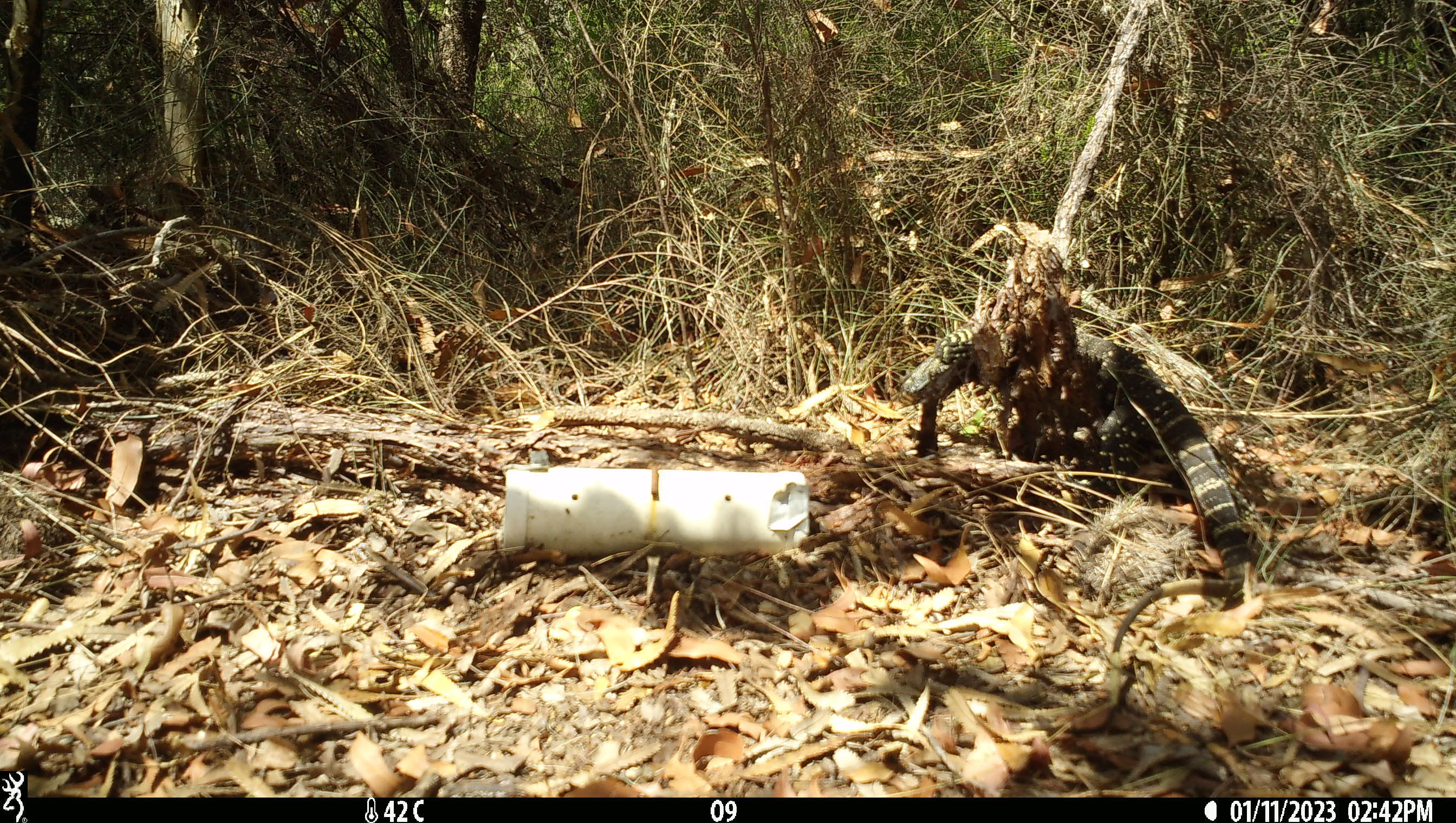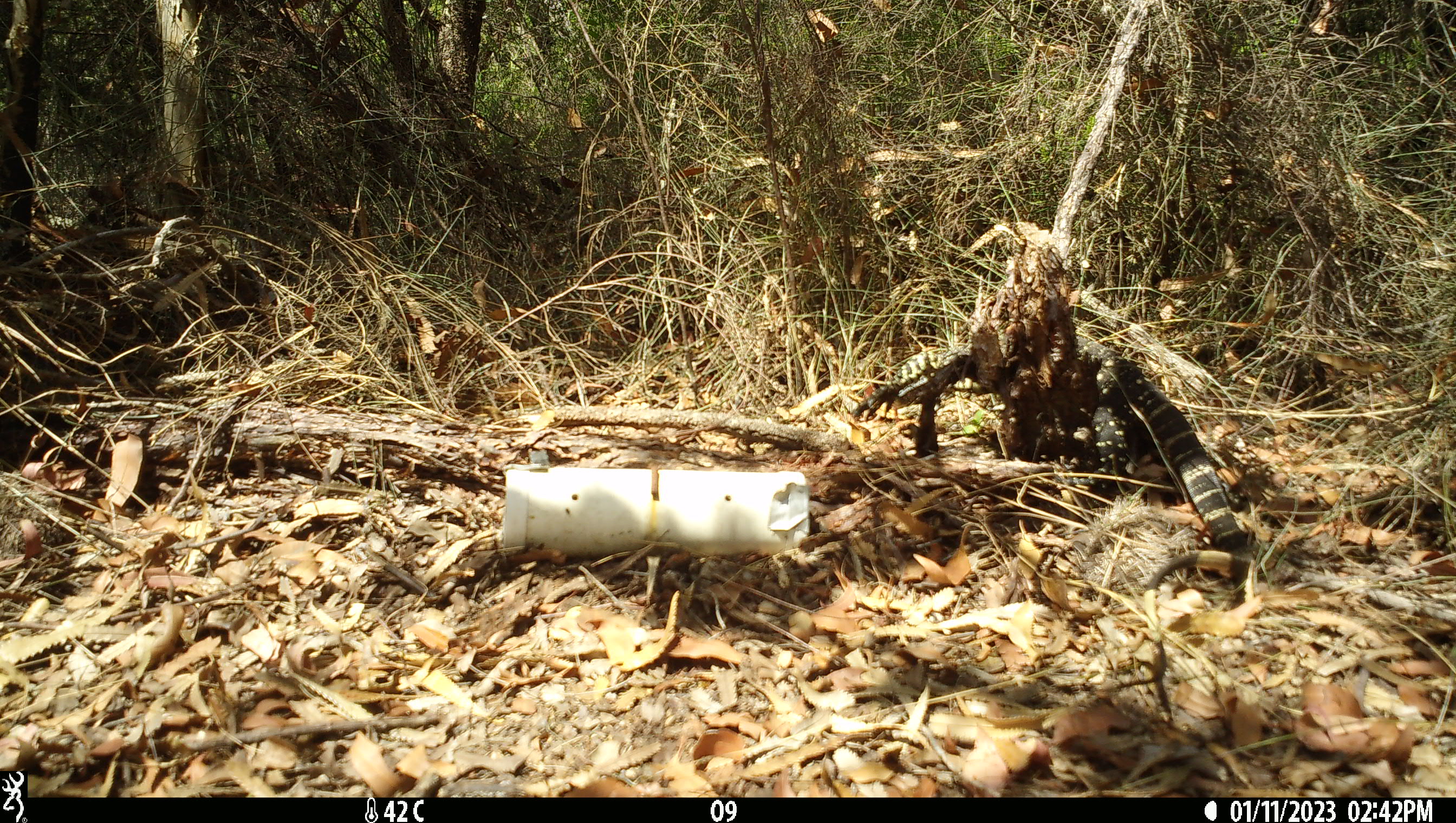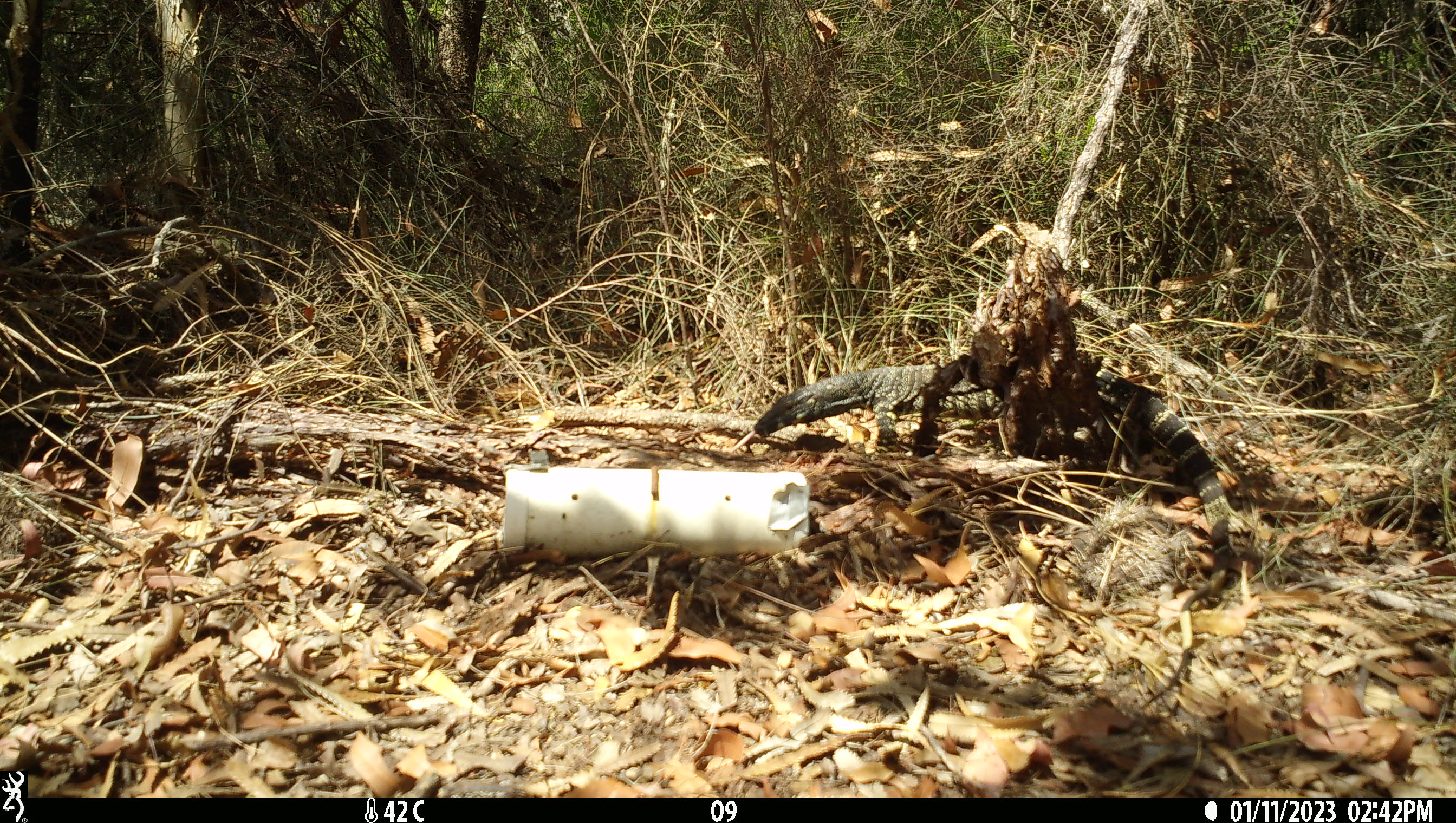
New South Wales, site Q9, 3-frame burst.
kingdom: Animalia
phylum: Chordata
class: Reptilia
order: Squamata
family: Varanidae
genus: Varanus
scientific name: Varanus varius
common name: lace monitor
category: goanna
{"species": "goanna (lace monitor) (Varanus varius)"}